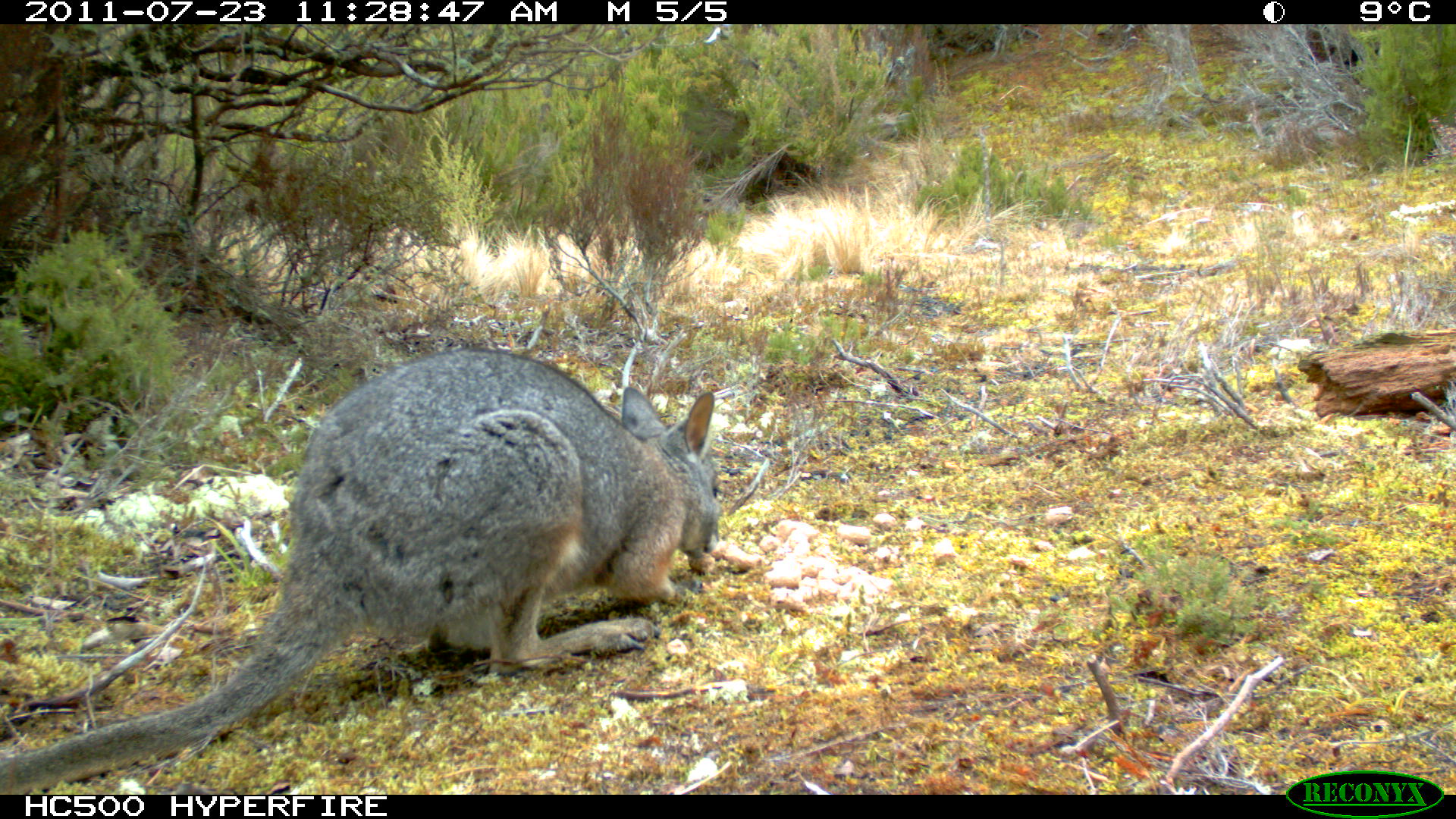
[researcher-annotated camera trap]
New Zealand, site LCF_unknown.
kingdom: Animalia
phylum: Chordata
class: Mammalia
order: Diprotodontia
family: Macropodidae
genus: Notamacropus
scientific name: Notamacropus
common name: wallaby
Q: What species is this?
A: Wallaby (Notamacropus).